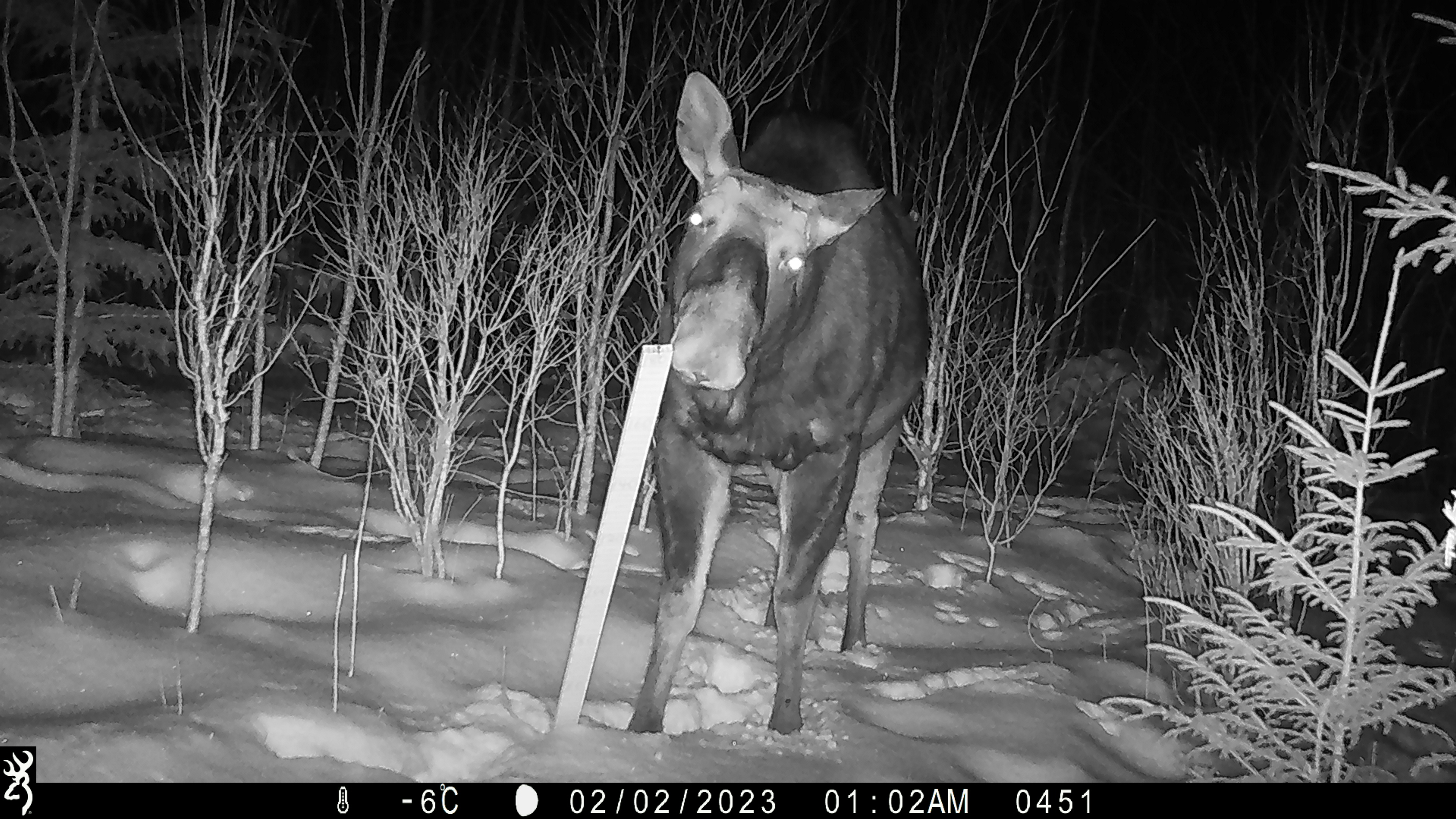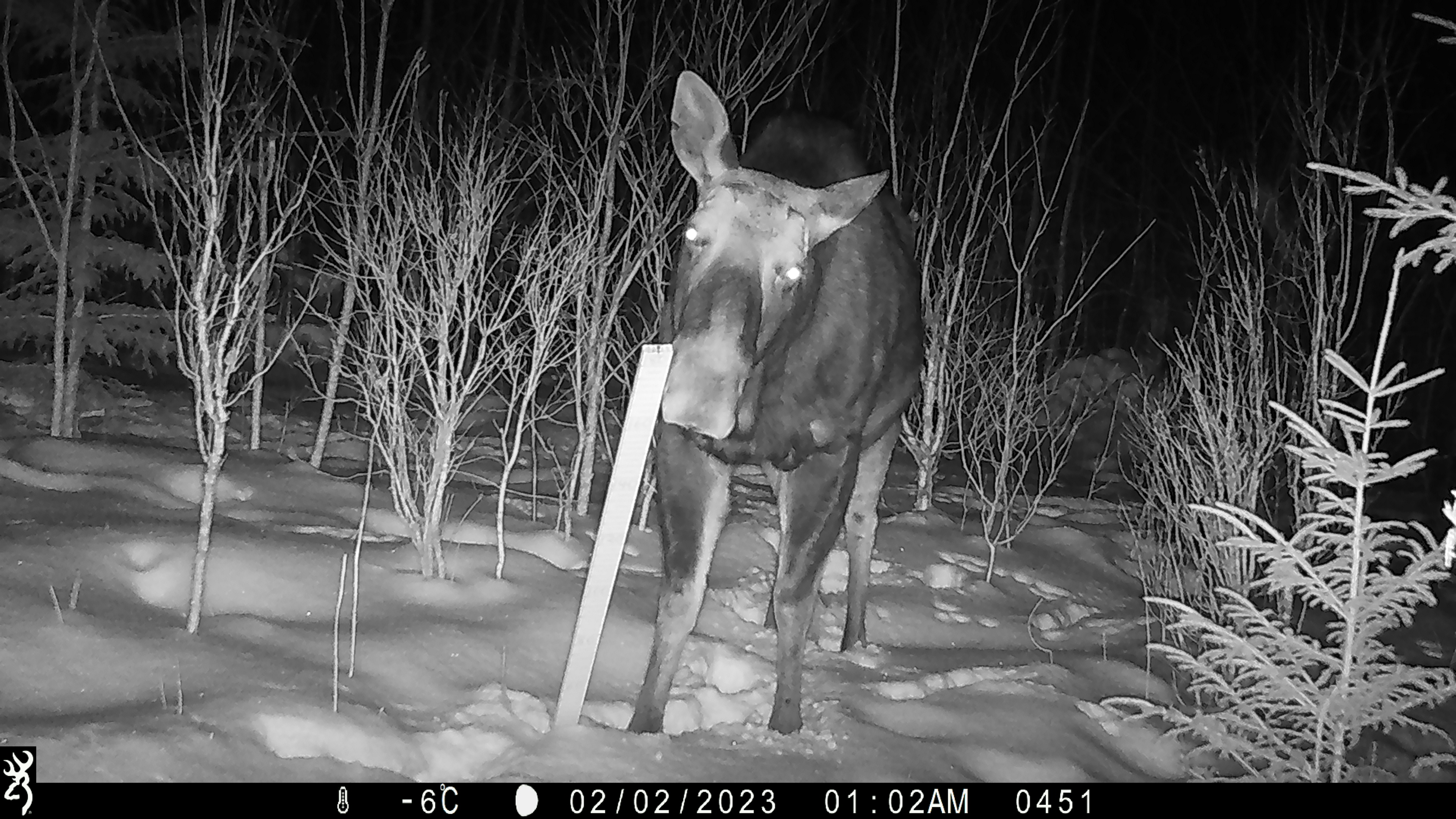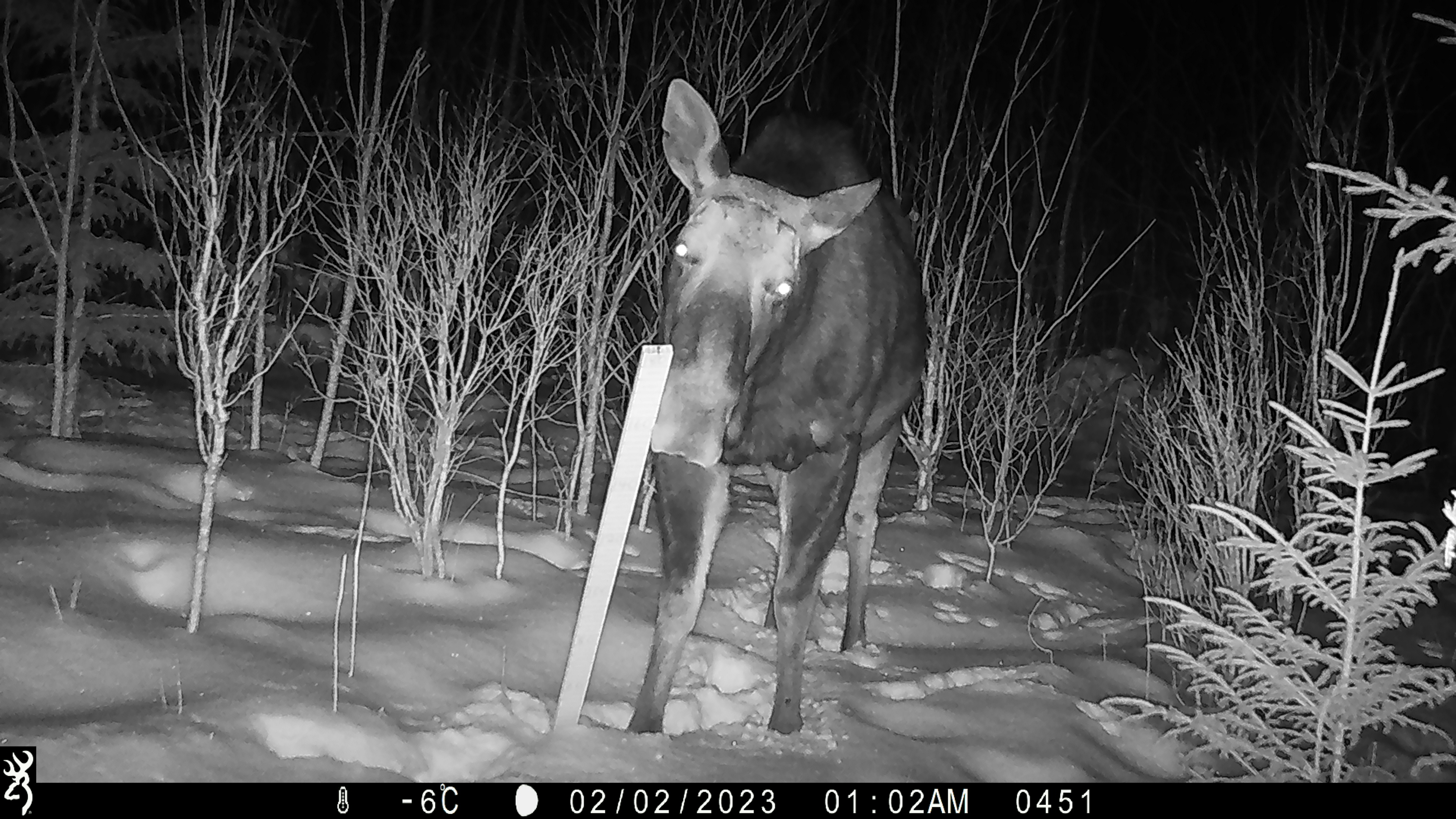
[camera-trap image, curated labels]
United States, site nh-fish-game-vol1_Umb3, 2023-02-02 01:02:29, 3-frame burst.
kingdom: Animalia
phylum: Chordata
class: Mammalia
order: Artiodactyla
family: Cervidae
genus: Alces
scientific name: Alces alces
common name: moose